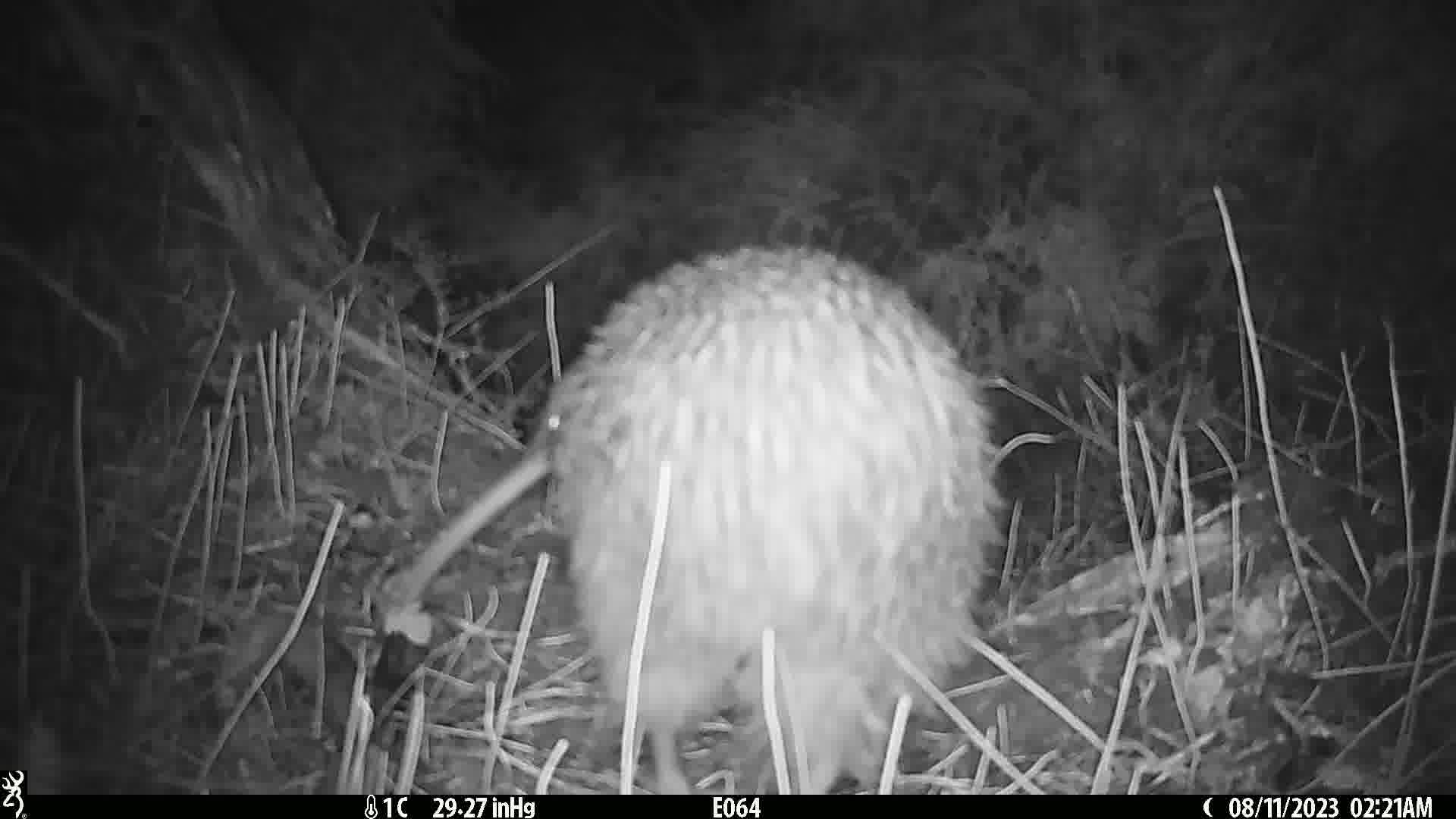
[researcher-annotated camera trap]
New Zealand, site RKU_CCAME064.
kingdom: Animalia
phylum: Chordata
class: Aves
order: Apterygiformes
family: Apterygidae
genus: Apteryx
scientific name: Apteryx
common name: kiwi